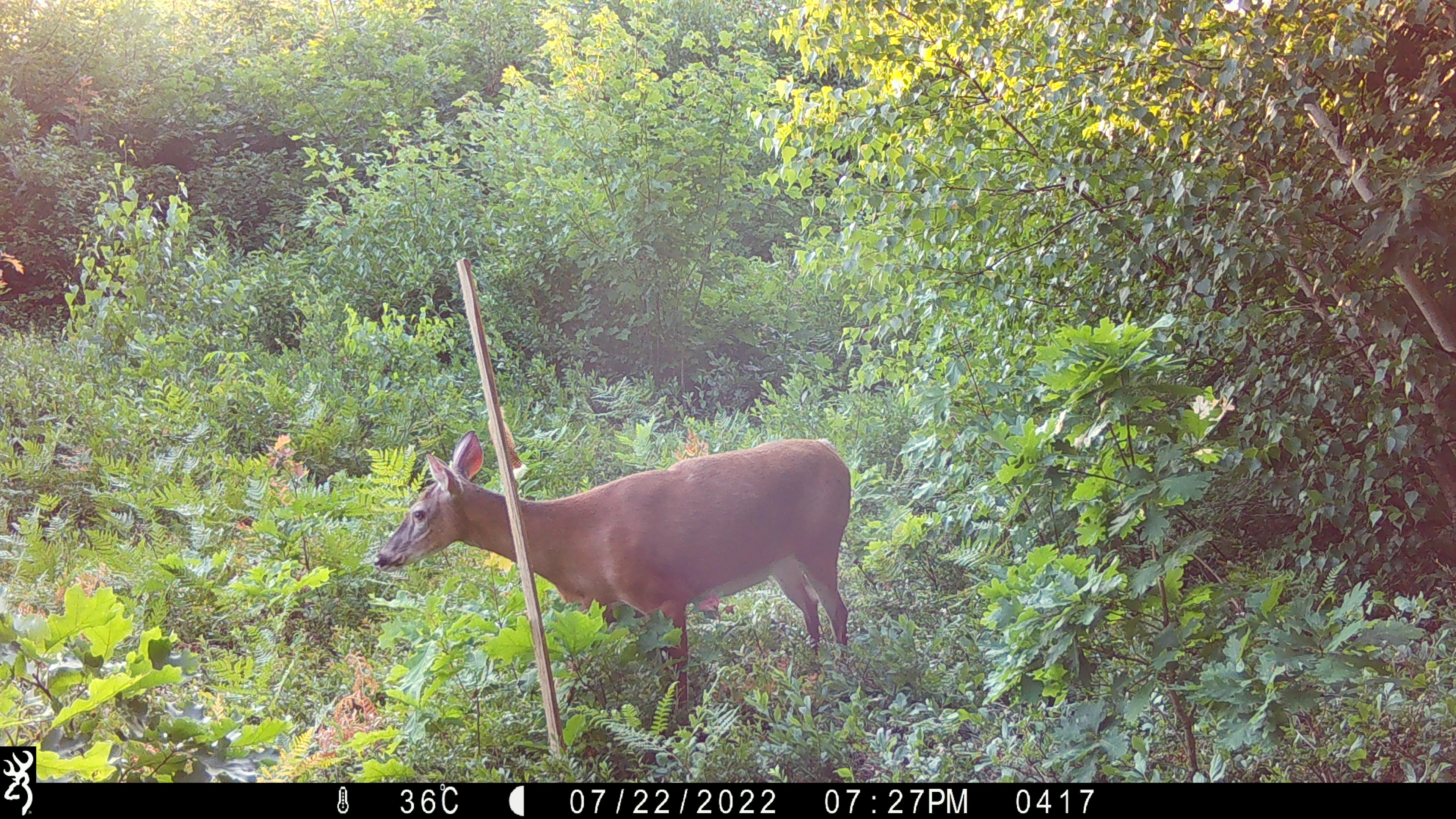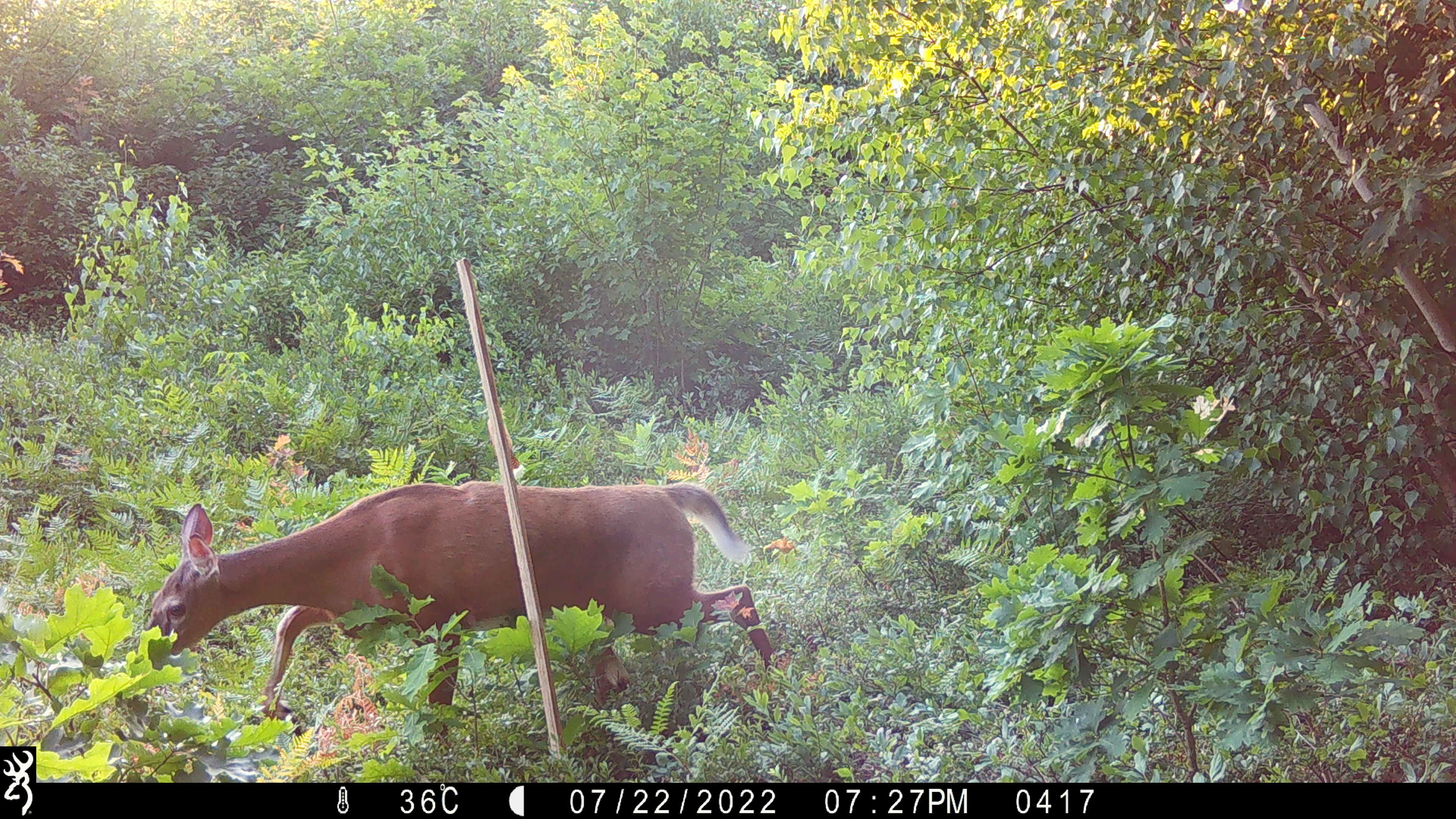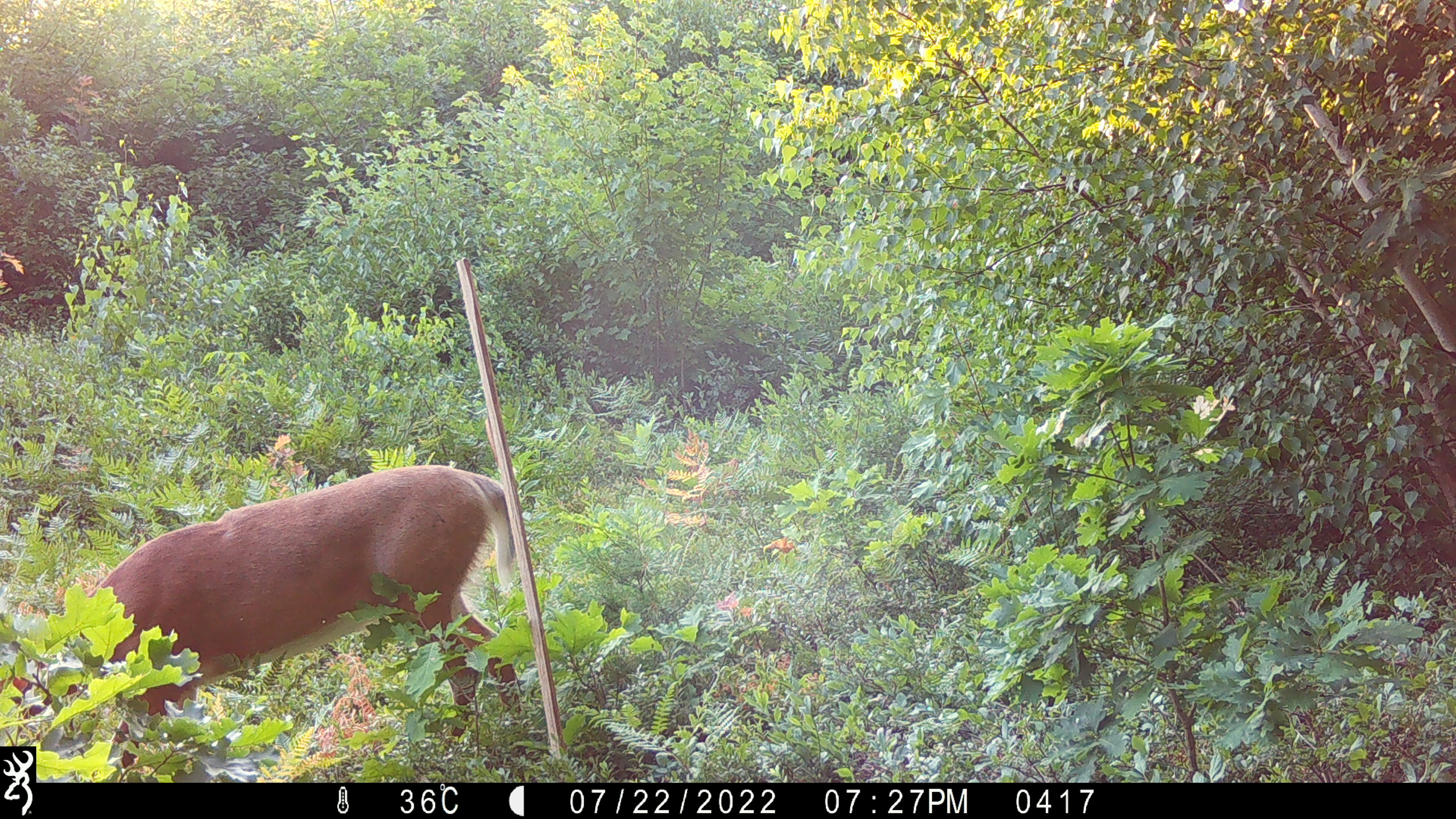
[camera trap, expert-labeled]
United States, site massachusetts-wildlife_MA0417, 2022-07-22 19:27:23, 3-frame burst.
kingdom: Animalia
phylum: Chordata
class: Mammalia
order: Artiodactyla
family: Cervidae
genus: Odocoileus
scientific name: Odocoileus virginianus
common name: white-tailed deer